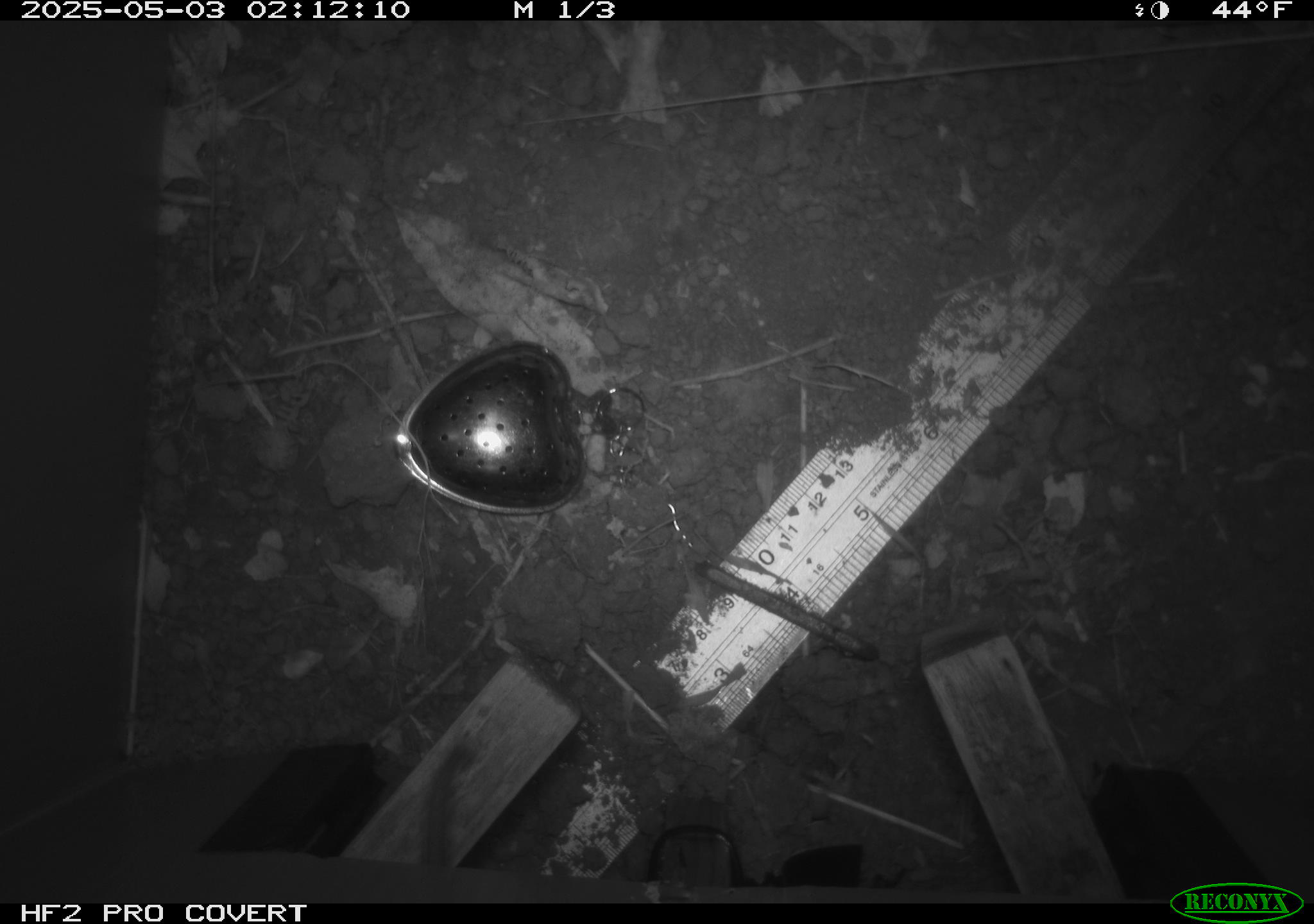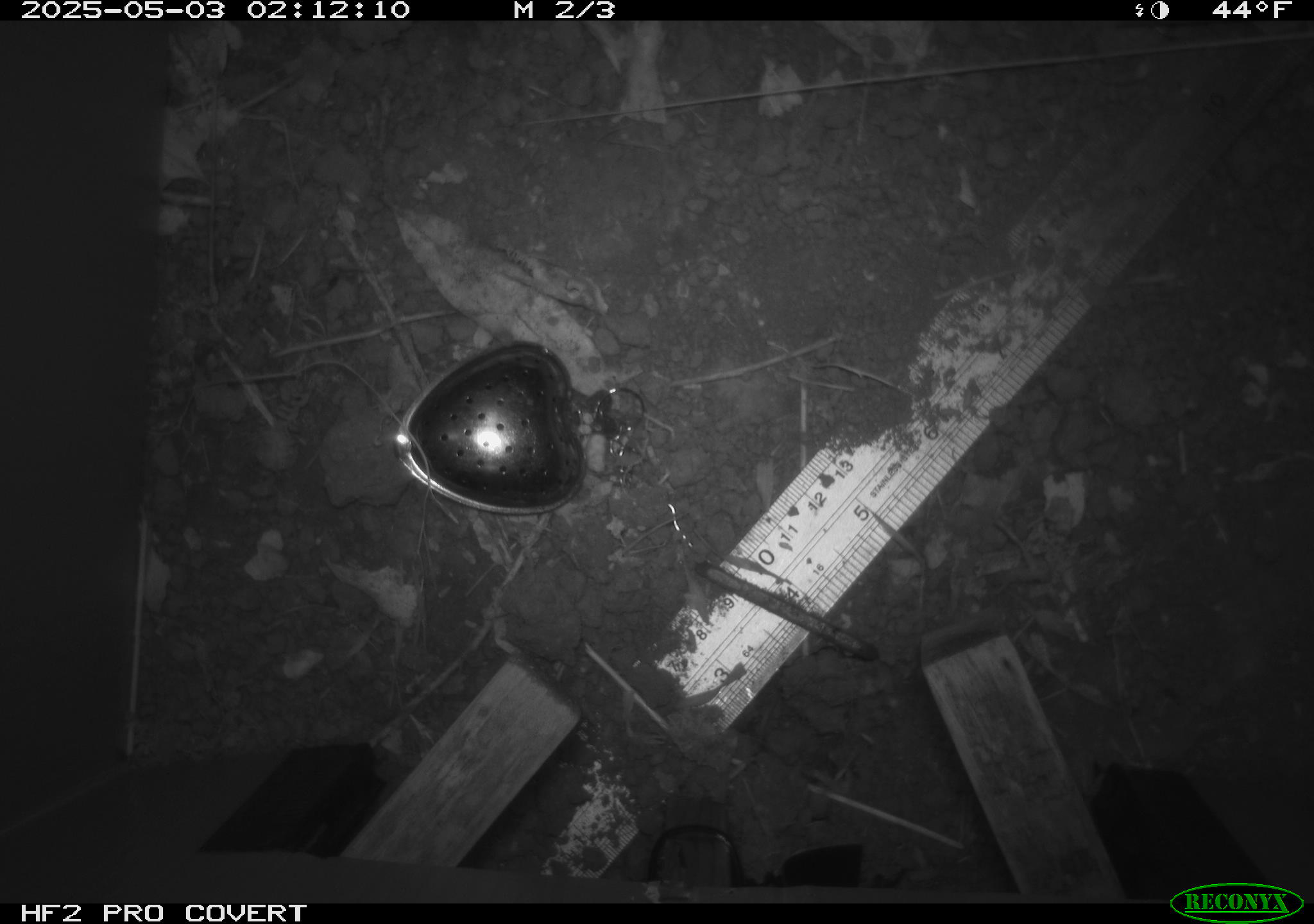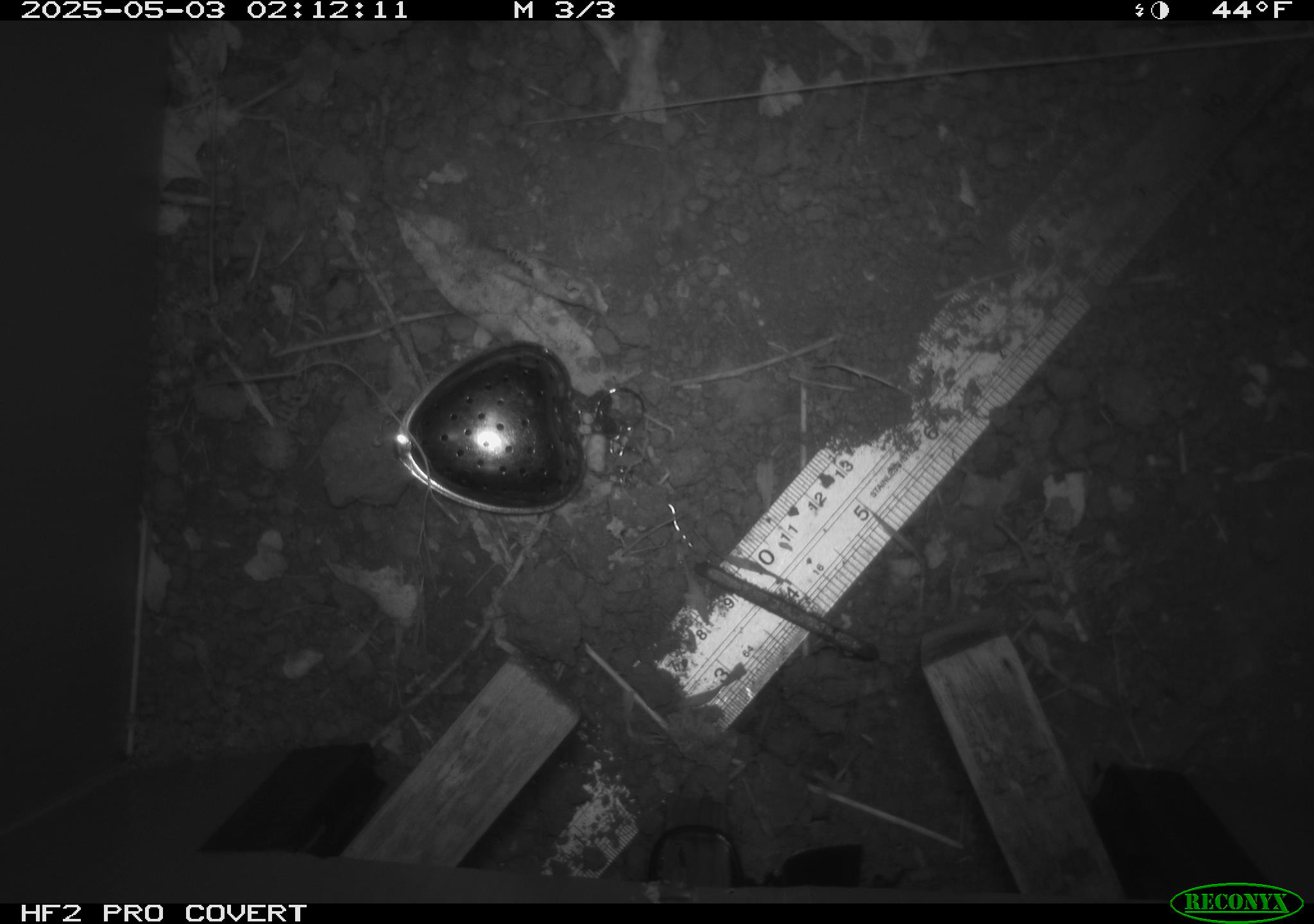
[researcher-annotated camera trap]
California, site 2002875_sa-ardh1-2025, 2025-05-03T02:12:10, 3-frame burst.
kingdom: Animalia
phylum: Chordata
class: Mammalia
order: Rodentia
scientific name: Rodentia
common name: mouse species